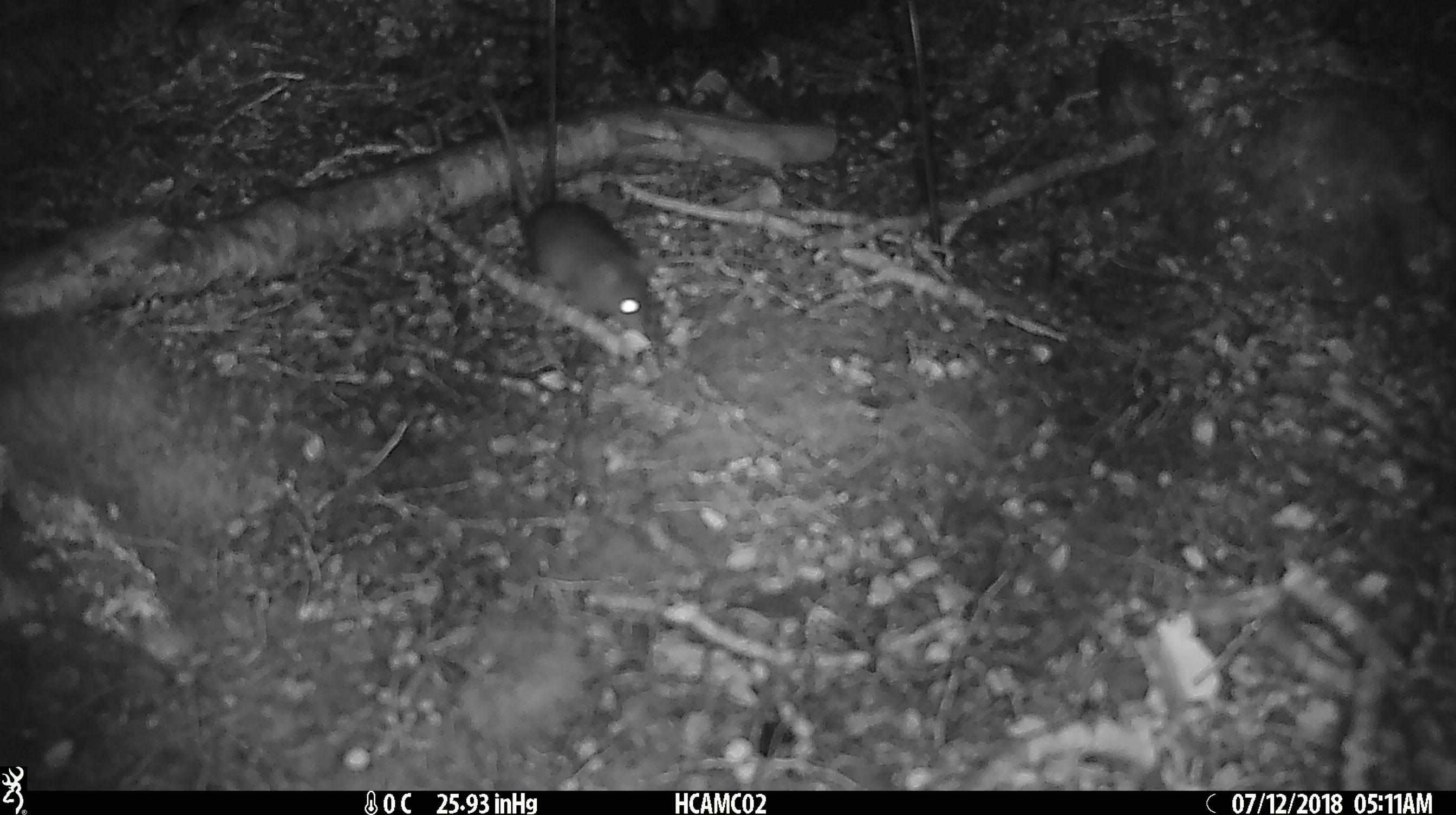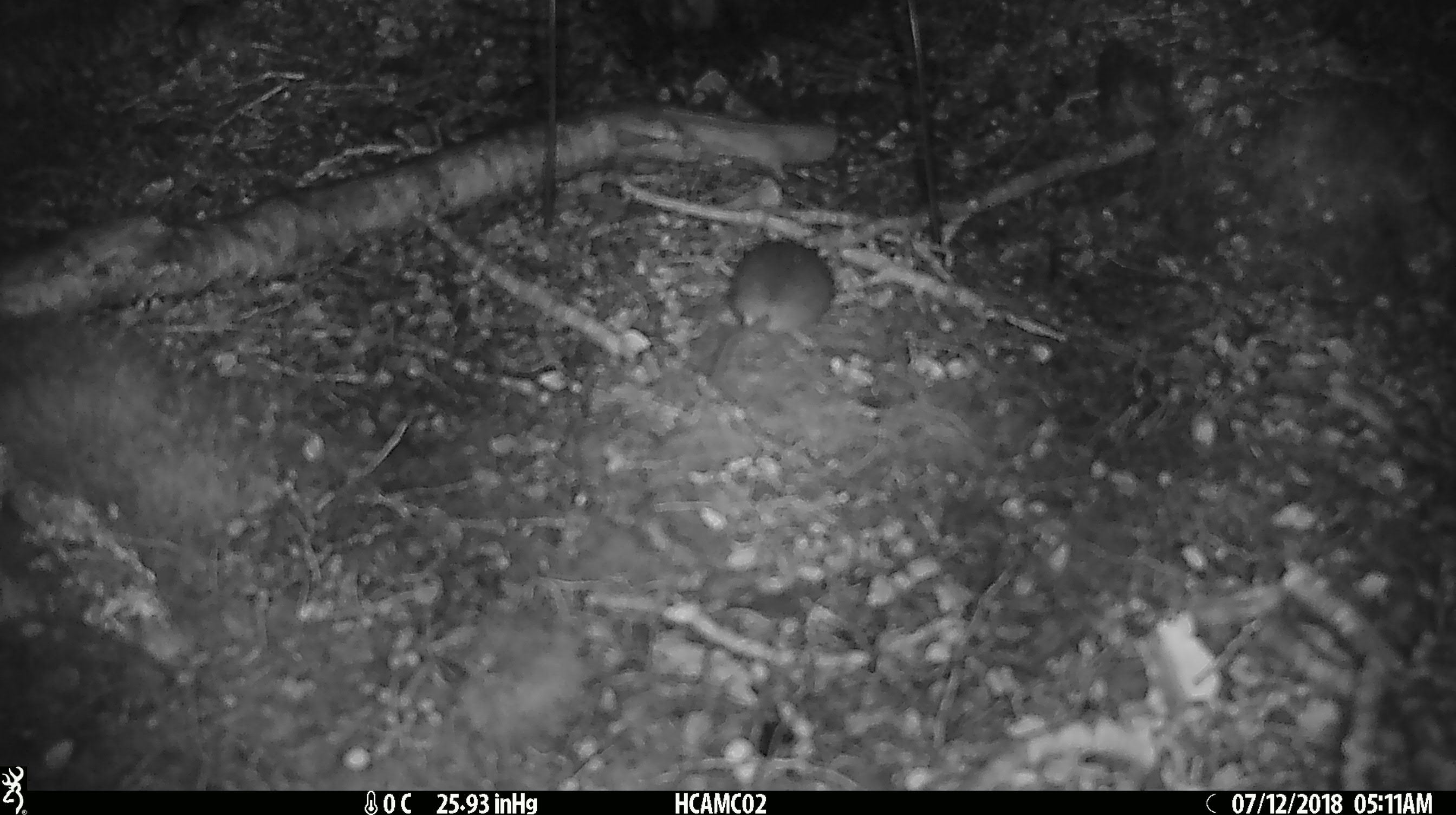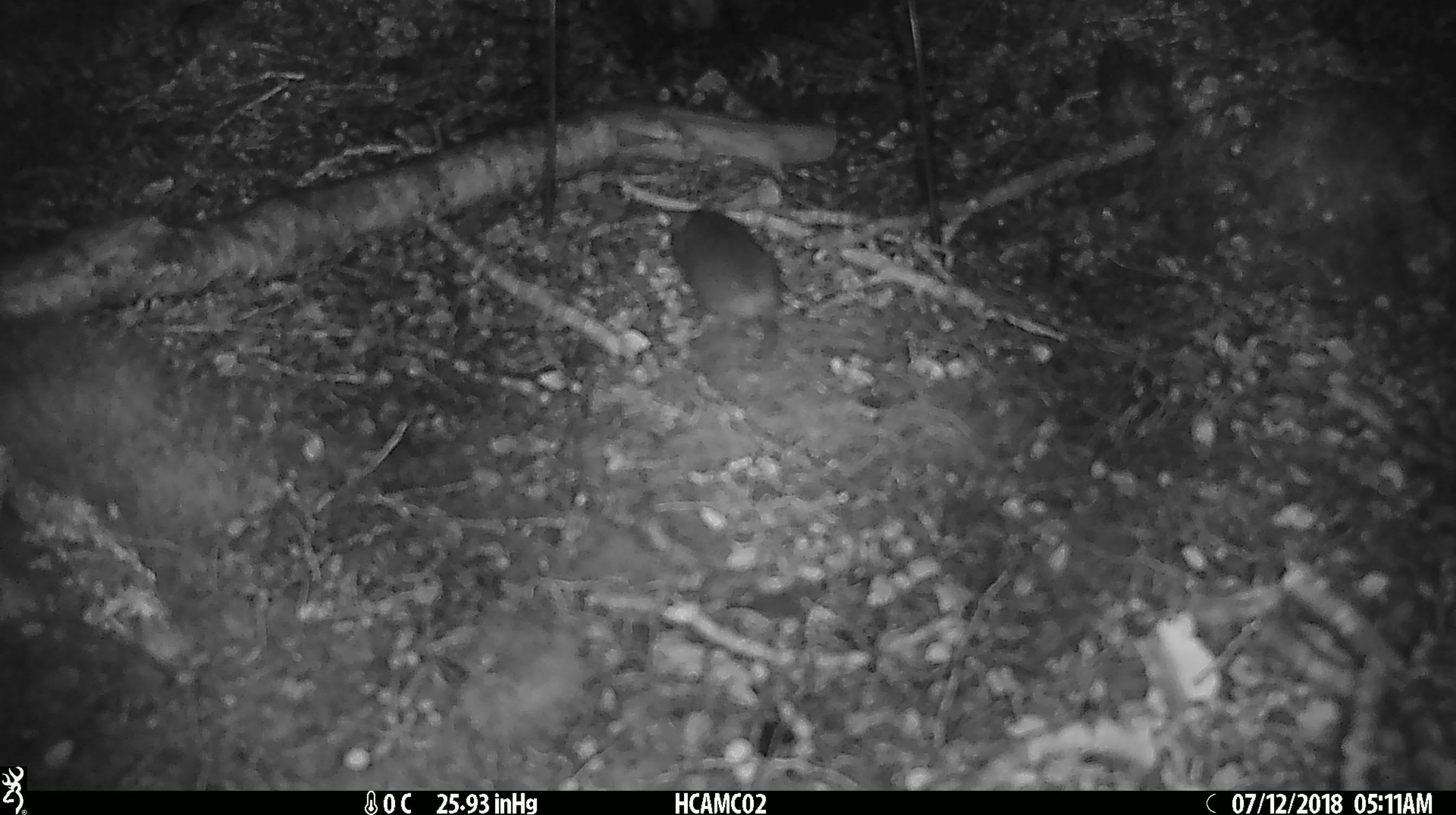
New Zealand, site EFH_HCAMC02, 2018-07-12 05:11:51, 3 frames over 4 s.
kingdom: Animalia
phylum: Chordata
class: Mammalia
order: Rodentia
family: Muridae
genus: Mus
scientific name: Mus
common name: mouse